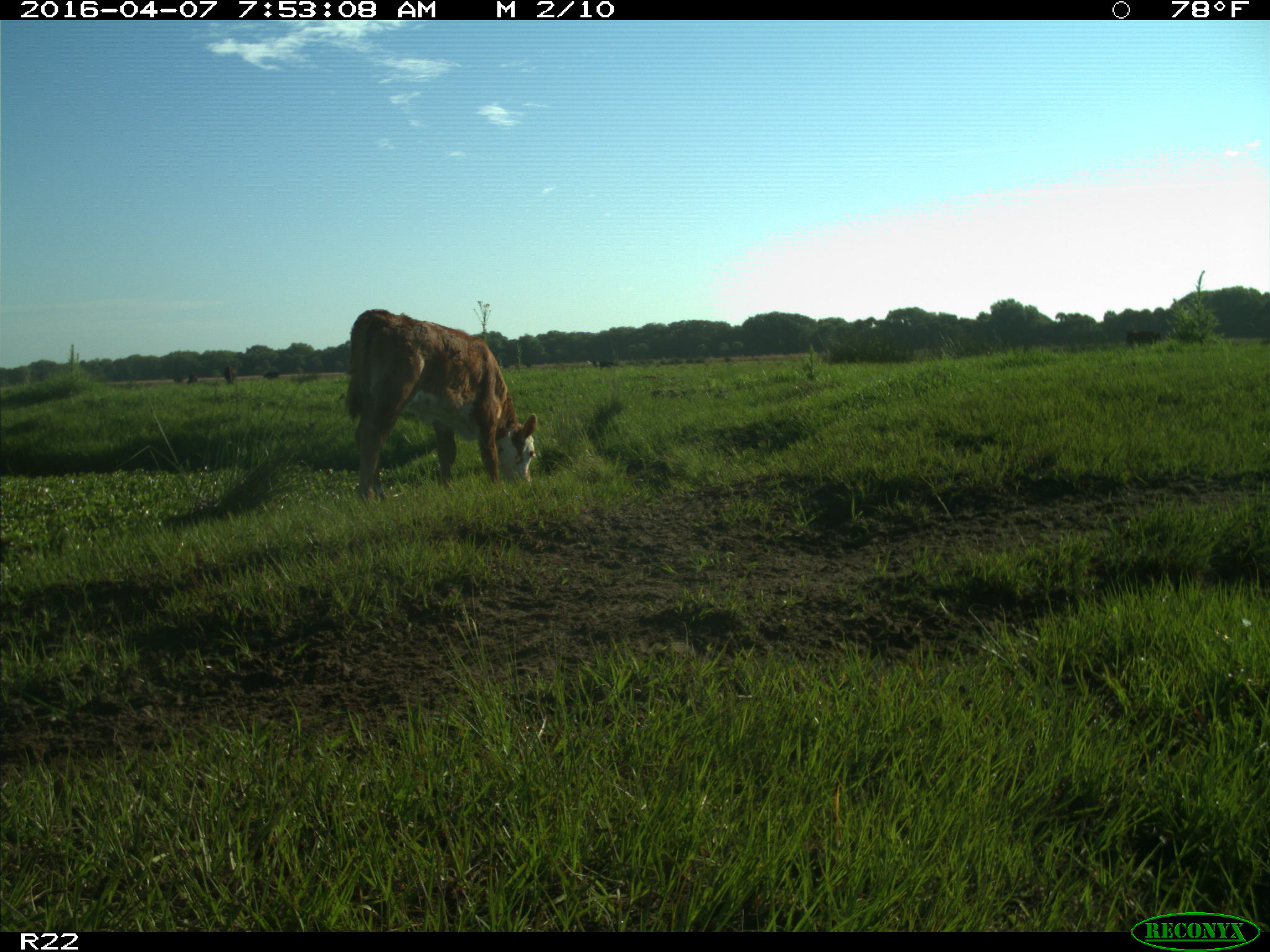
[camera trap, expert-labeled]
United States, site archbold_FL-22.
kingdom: Animalia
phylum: Chordata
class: Mammalia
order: Artiodactyla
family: Bovidae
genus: Bos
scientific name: Bos taurus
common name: domestic cow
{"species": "Bos taurus (domestic cow)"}